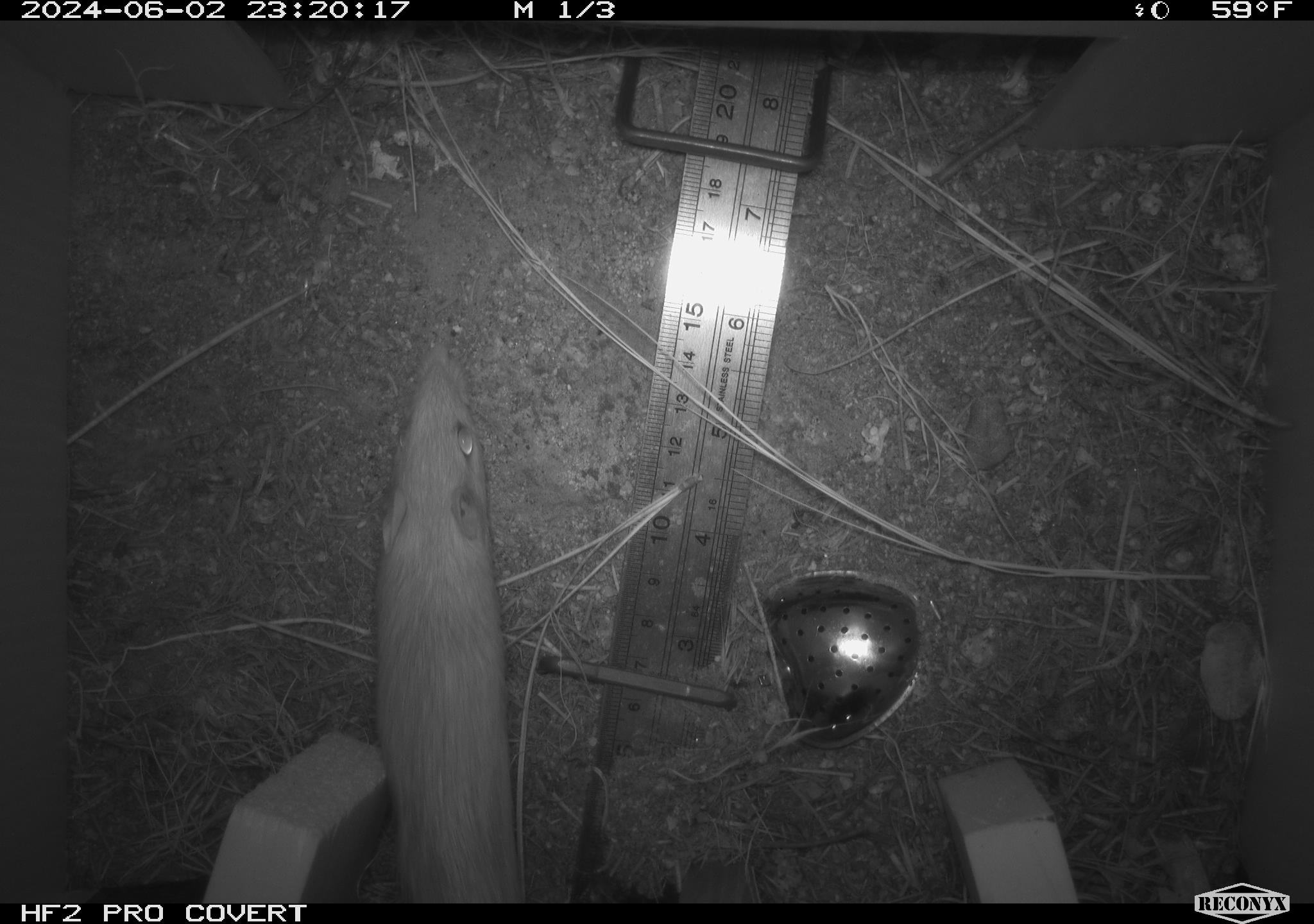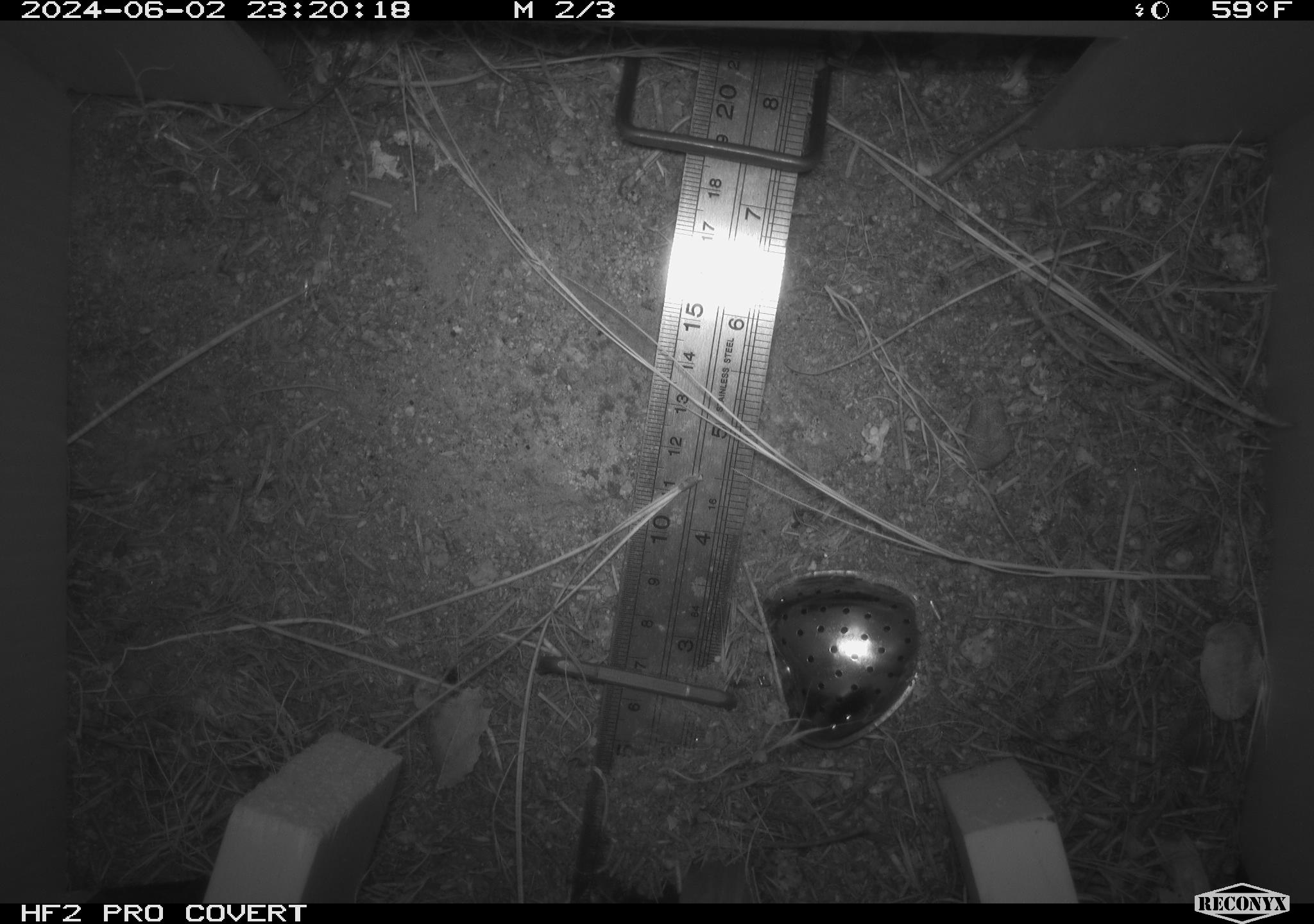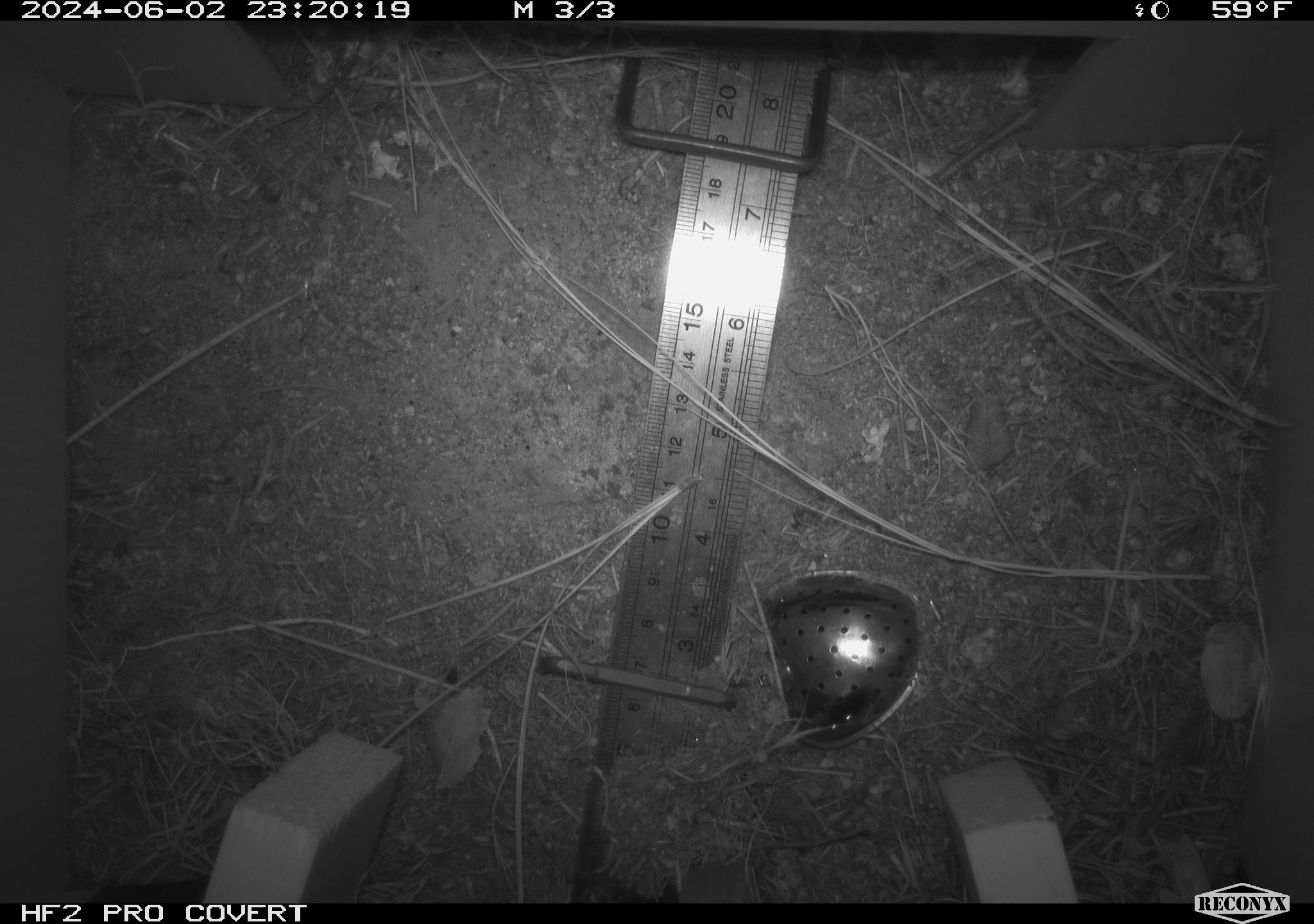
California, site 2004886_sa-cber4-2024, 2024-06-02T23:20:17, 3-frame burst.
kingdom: Animalia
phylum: Chordata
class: Mammalia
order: Rodentia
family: Heteromyidae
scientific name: Heteromyidae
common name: kangaroo rats and pocket mice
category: heteromyidae family